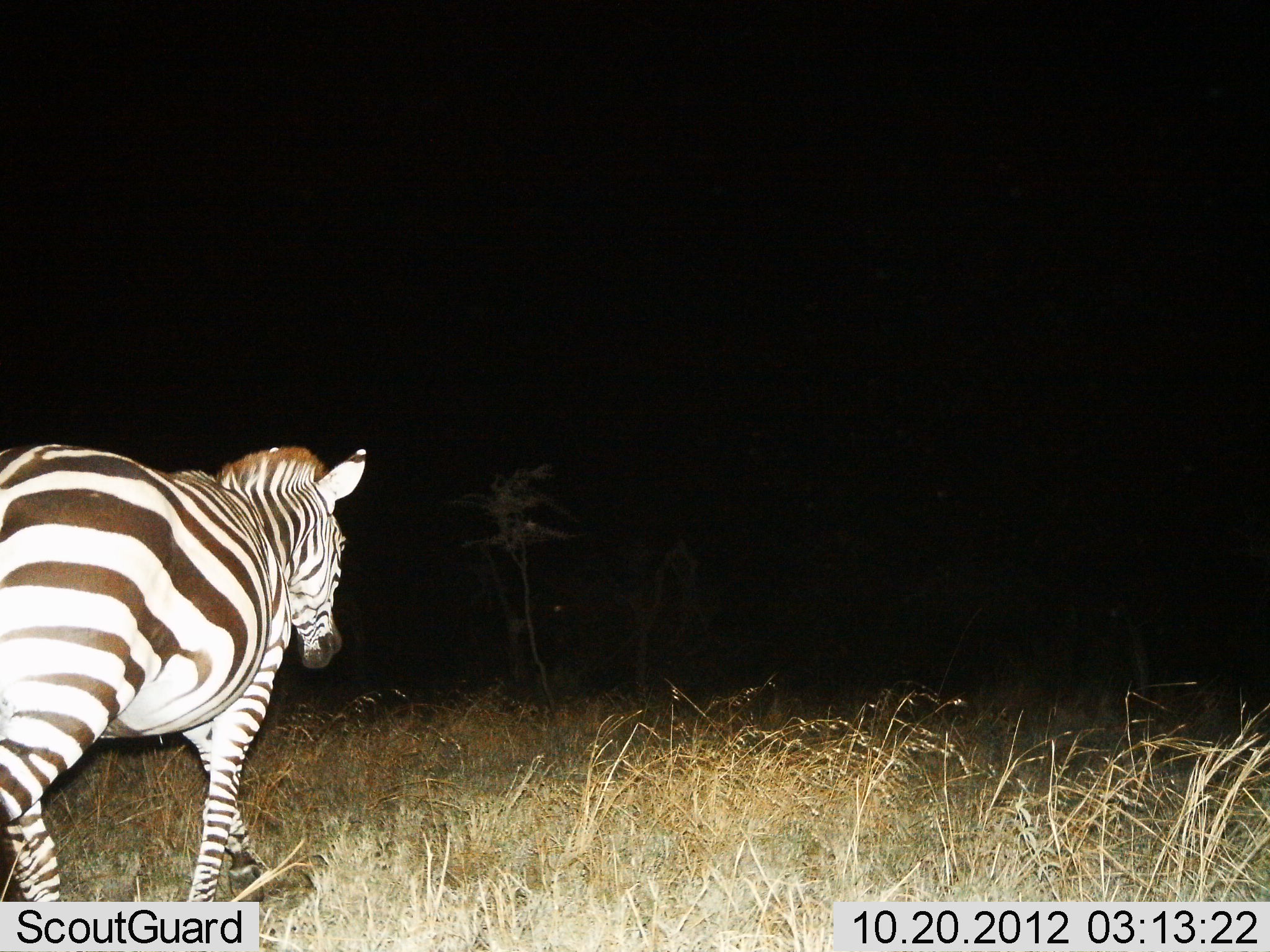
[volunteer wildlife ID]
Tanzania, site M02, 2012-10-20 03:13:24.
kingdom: Animalia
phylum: Chordata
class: Mammalia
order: Perissodactyla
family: Equidae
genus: Equus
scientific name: Equus quagga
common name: plains zebra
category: zebra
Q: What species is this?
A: Zebra (plains zebra) (Equus quagga).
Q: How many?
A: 1.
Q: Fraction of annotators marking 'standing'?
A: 0%.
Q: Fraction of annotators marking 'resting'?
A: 0%.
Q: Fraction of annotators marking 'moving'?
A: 100%.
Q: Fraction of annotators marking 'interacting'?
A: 0%.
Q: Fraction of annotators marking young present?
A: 0%.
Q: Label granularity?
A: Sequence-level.